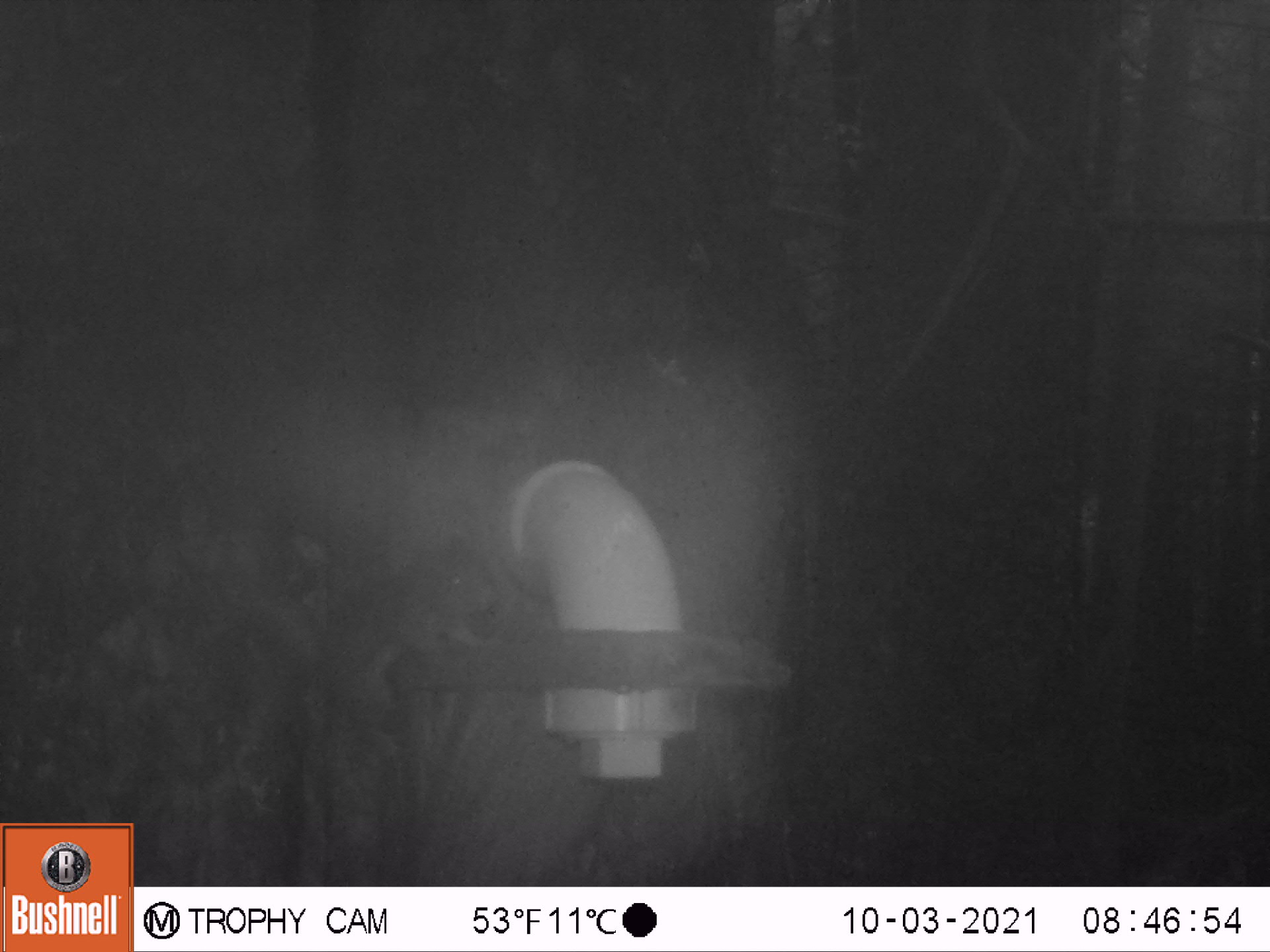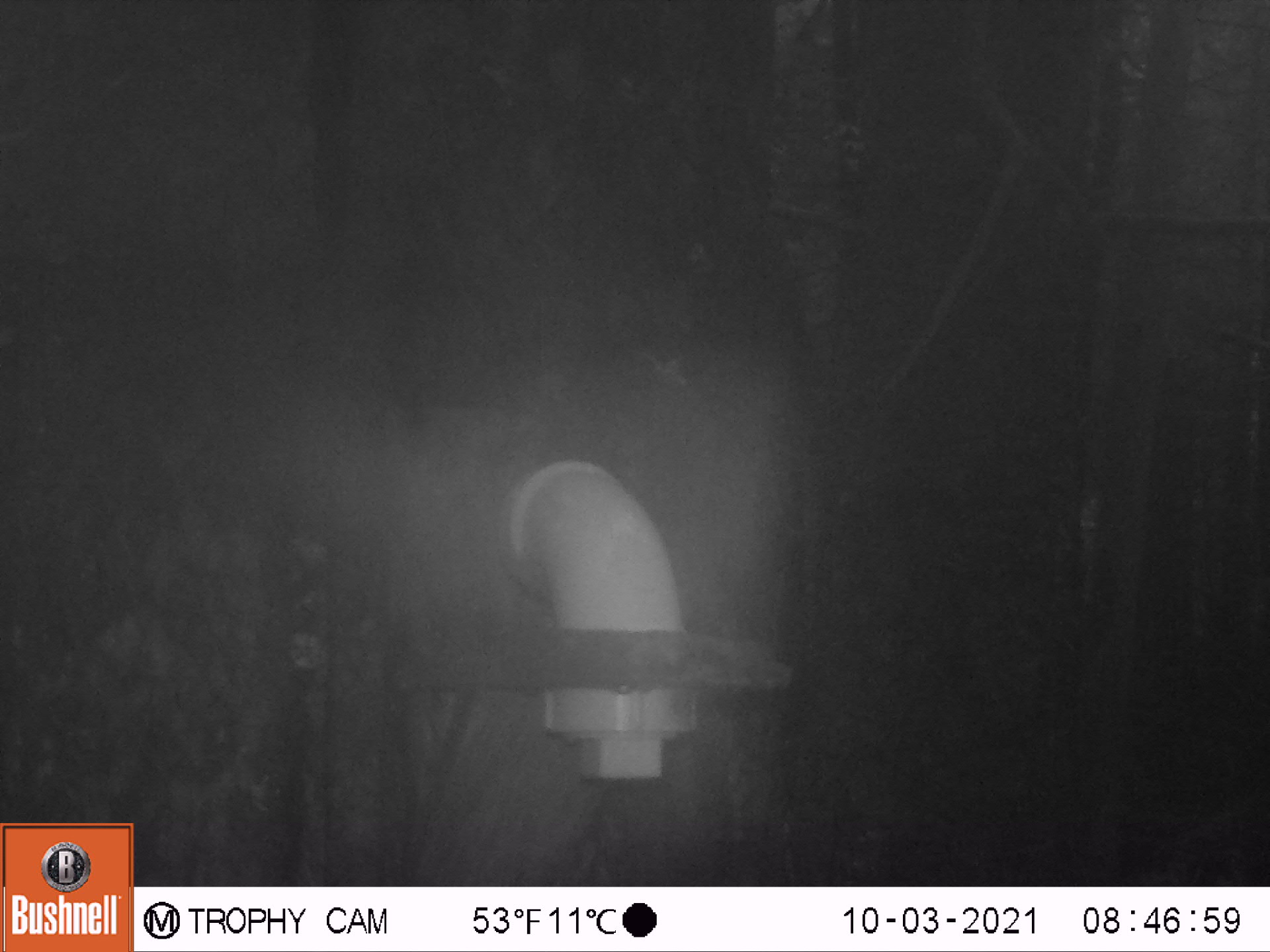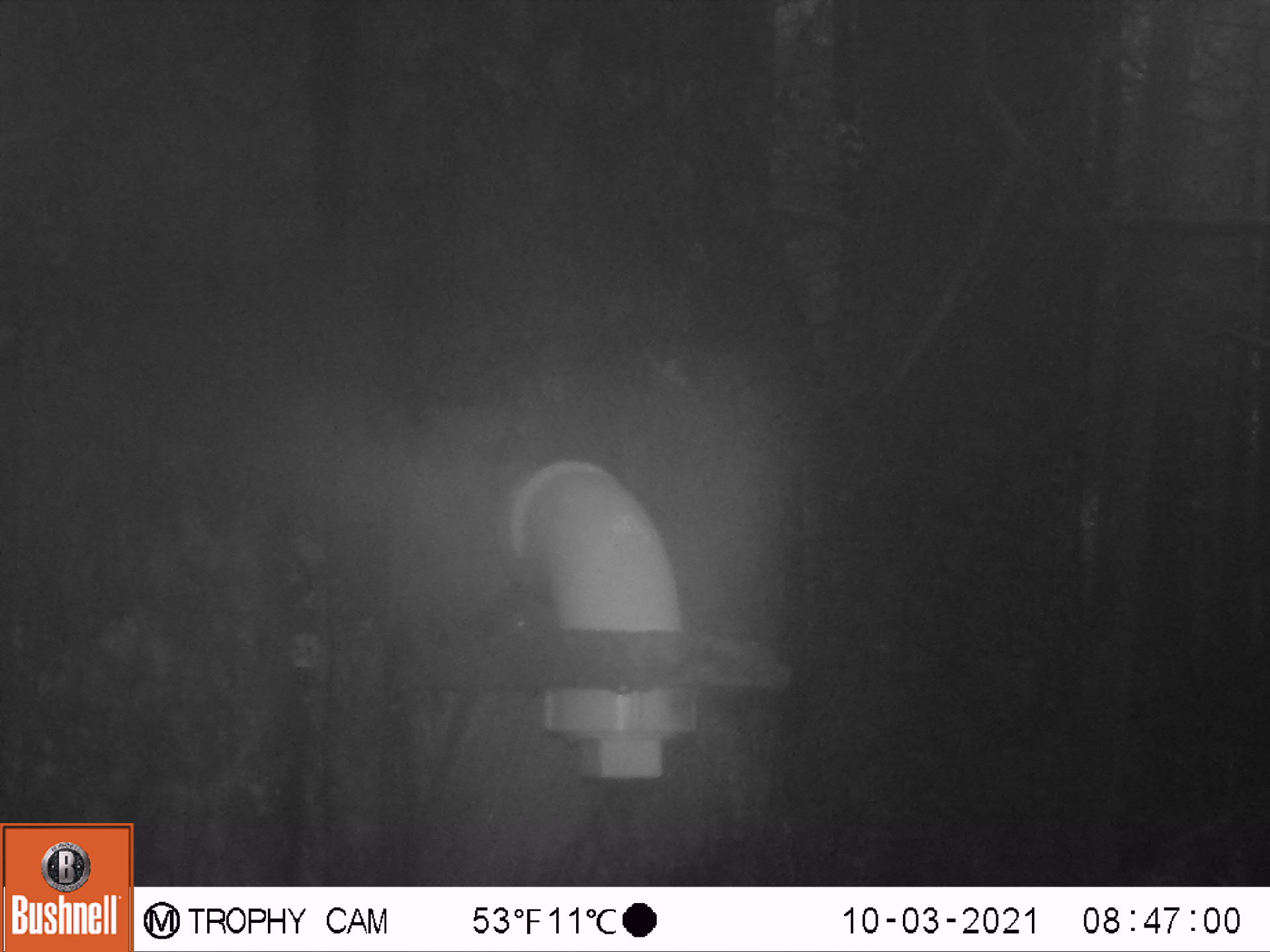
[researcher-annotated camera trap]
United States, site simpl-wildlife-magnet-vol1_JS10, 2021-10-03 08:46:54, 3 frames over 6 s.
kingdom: Animalia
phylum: Chordata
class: Mammalia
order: Rodentia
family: Sciuridae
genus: Tamiasciurus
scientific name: Tamiasciurus hudsonicus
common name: red squirrel